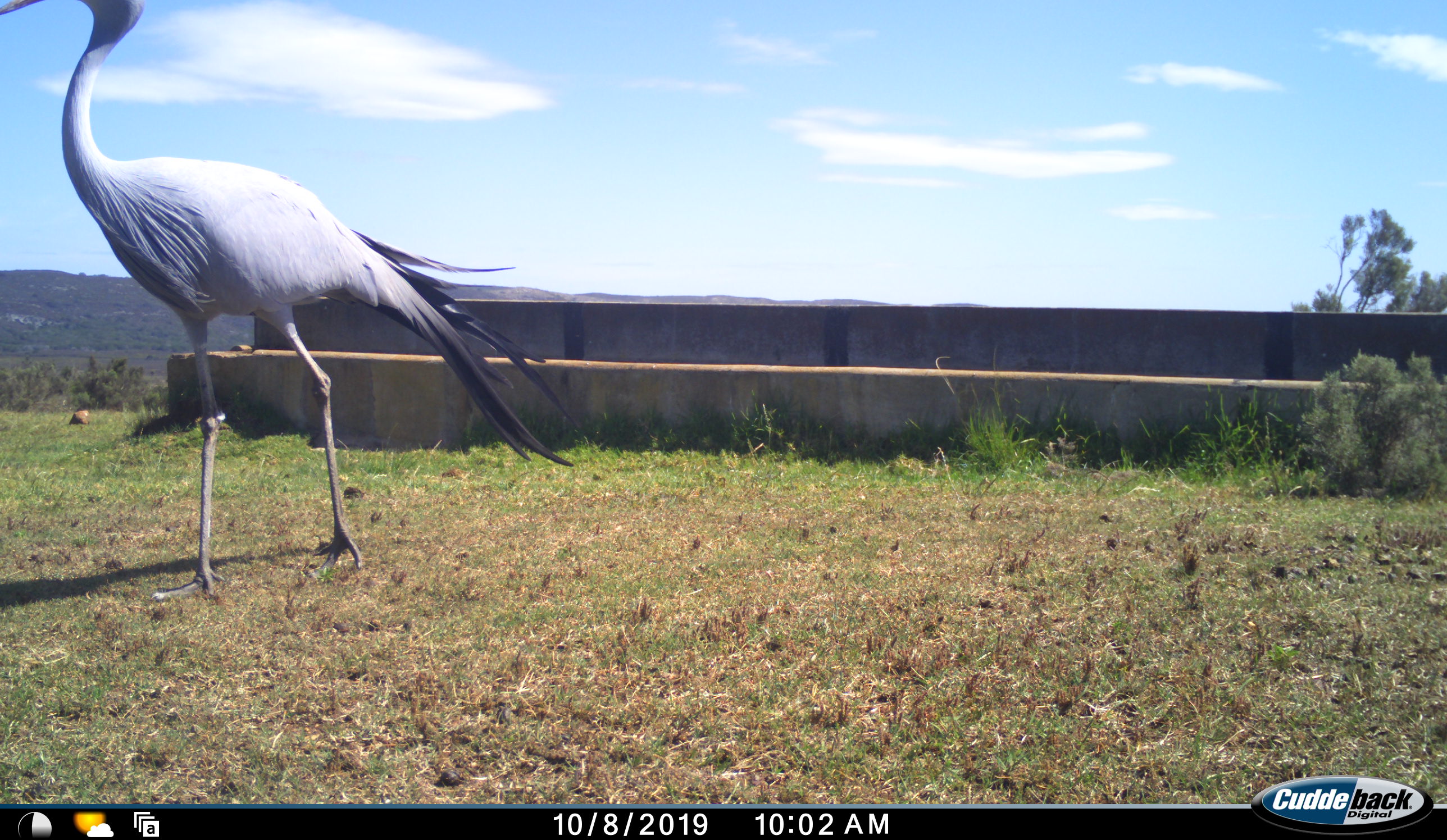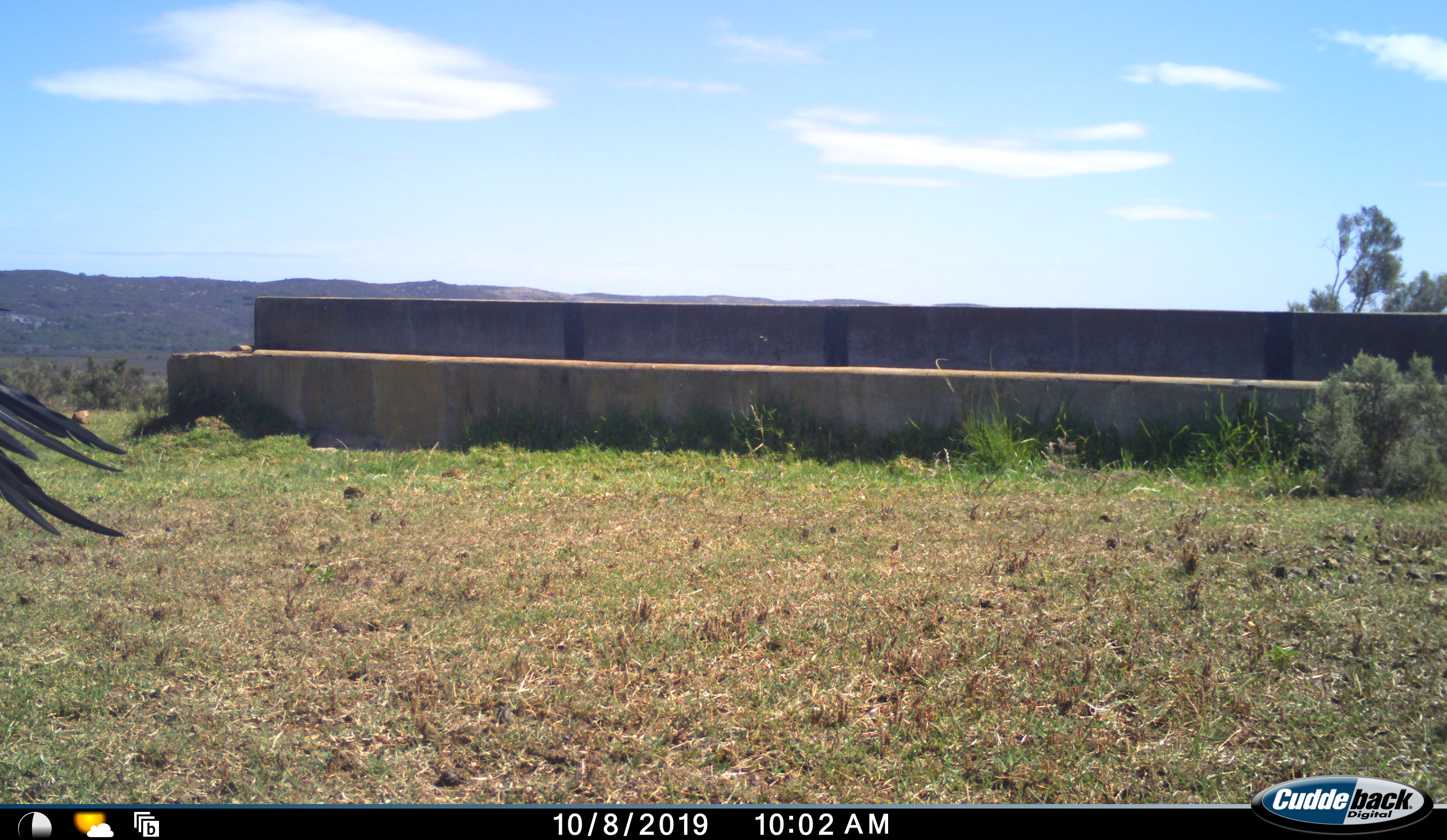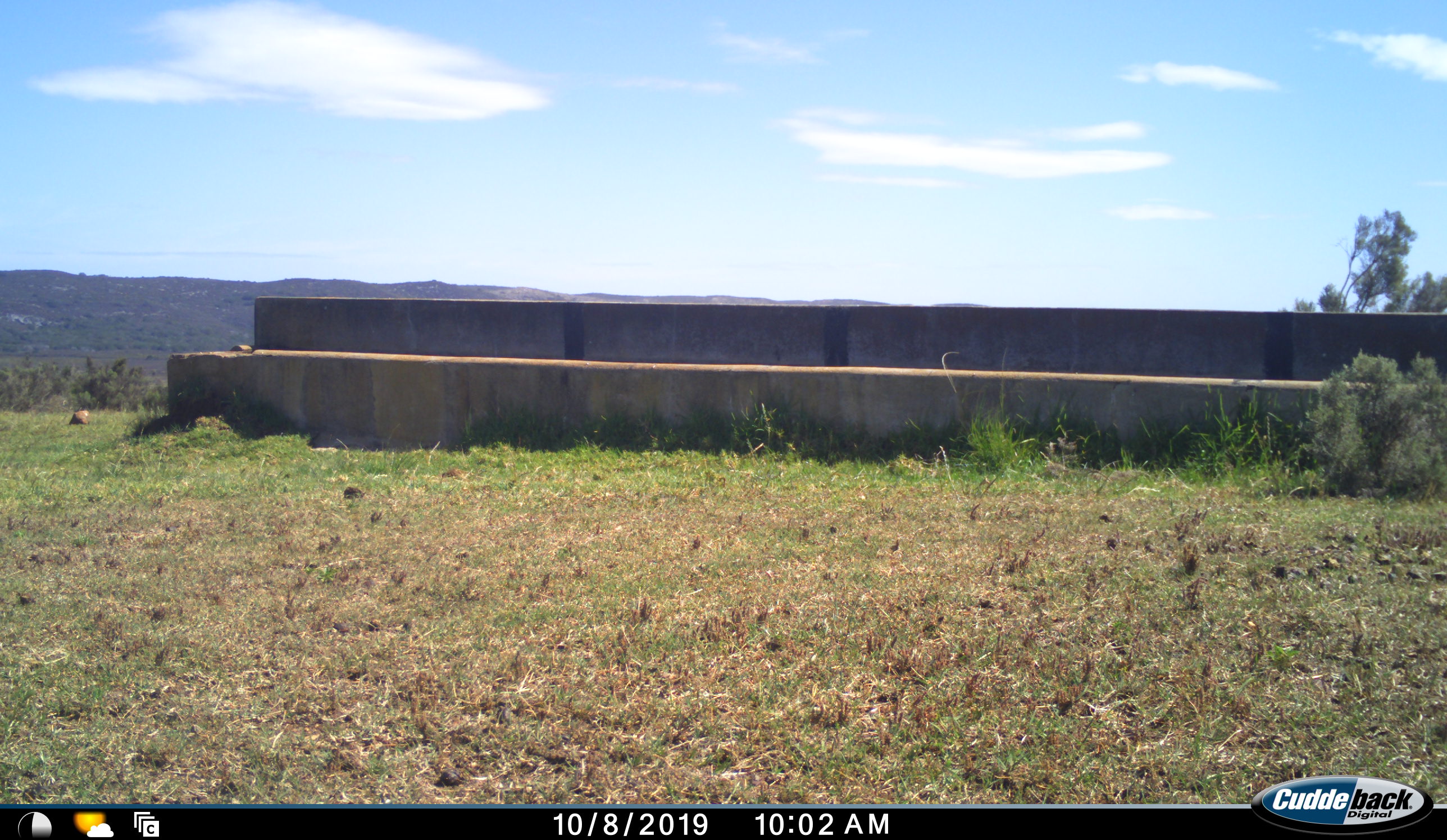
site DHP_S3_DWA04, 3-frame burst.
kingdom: Animalia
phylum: Chordata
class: Aves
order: Gruiformes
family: Gruidae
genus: Anthropoides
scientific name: Anthropoides paradiseus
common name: blue crane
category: craneblue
Craneblue (blue crane) (Anthropoides paradiseus), count 1. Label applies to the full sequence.